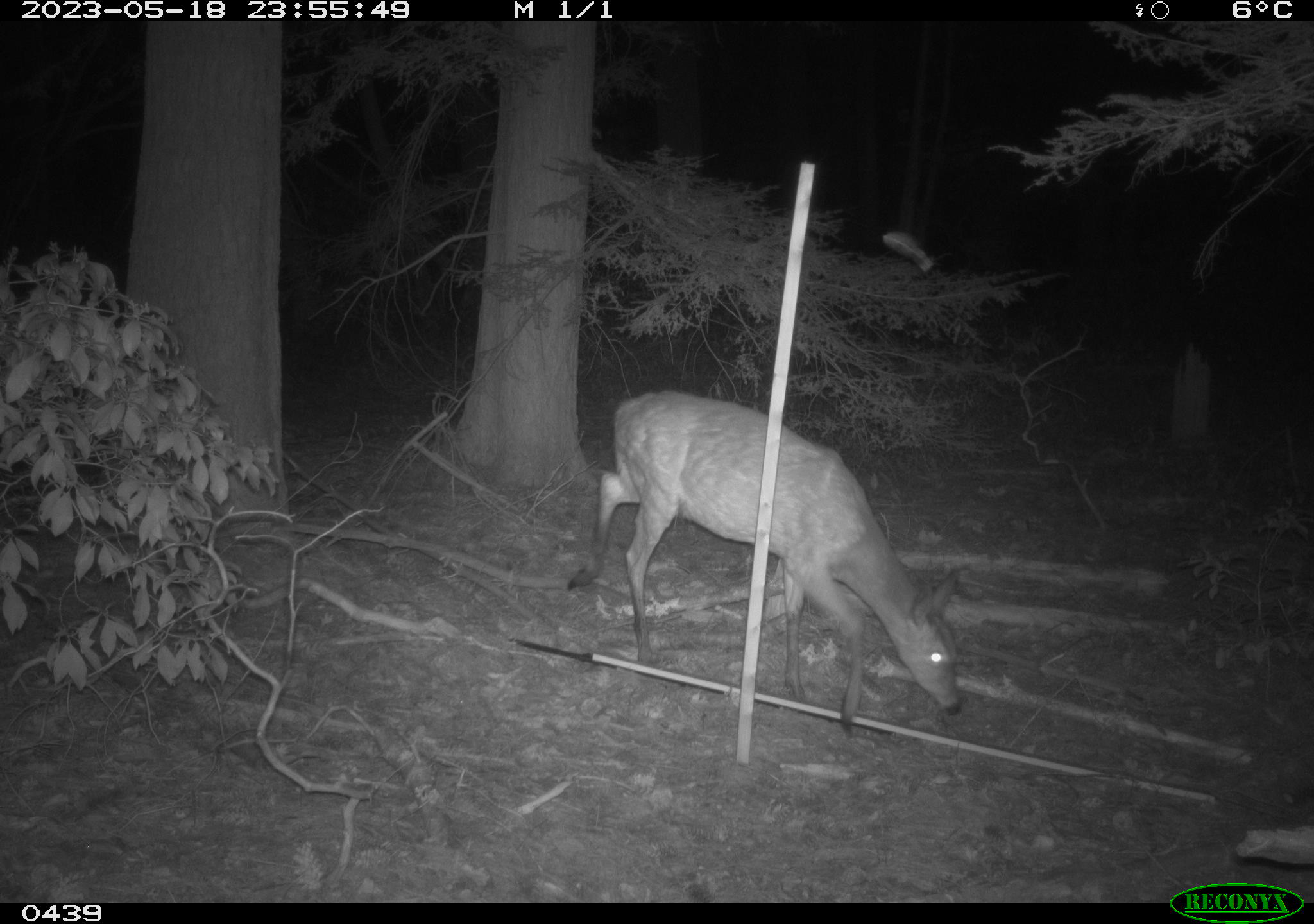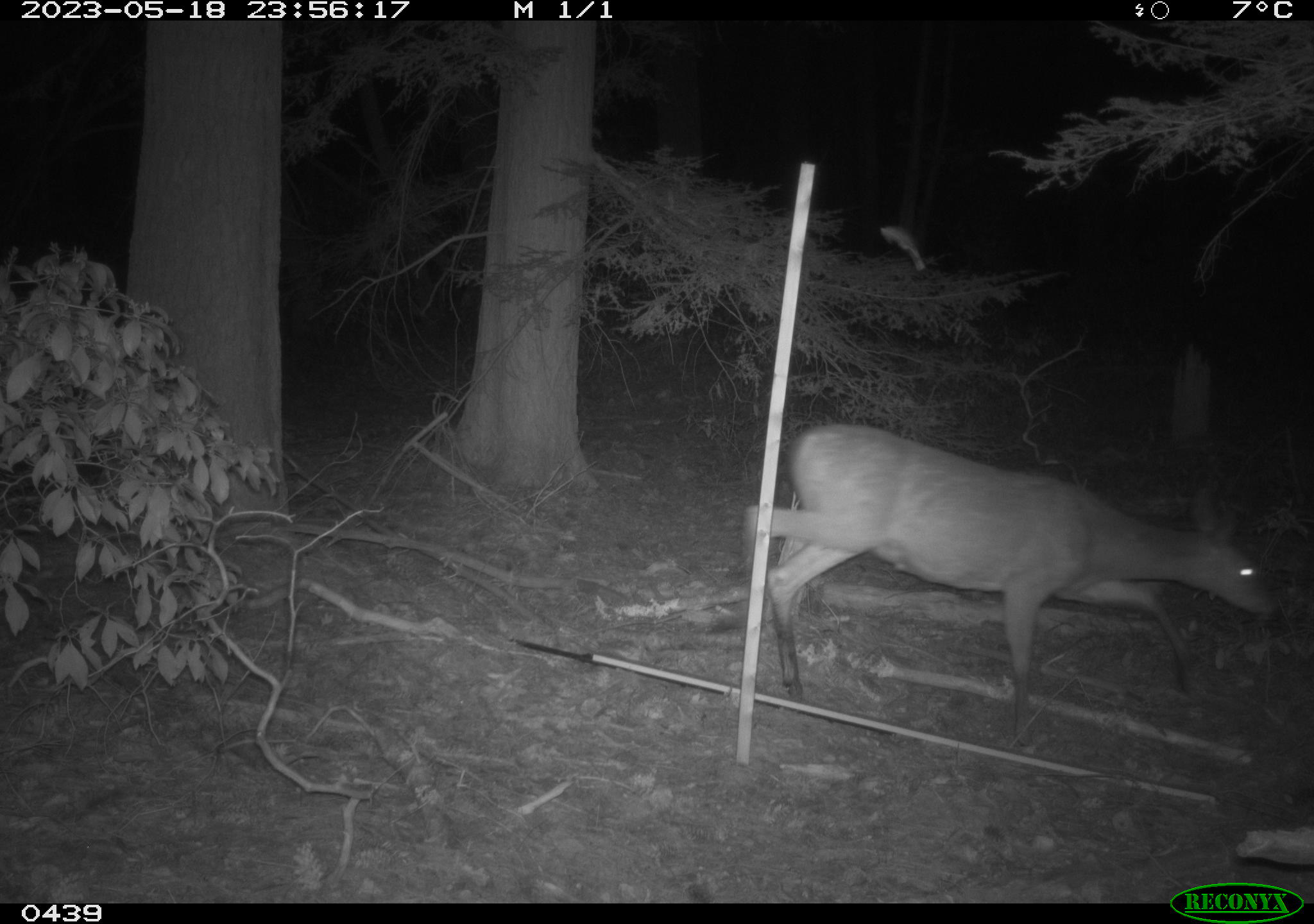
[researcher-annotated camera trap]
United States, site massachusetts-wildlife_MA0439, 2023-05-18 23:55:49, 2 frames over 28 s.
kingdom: Animalia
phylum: Chordata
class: Mammalia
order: Artiodactyla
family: Cervidae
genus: Odocoileus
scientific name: Odocoileus virginianus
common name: white-tailed deer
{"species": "white-tailed deer (Odocoileus virginianus)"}